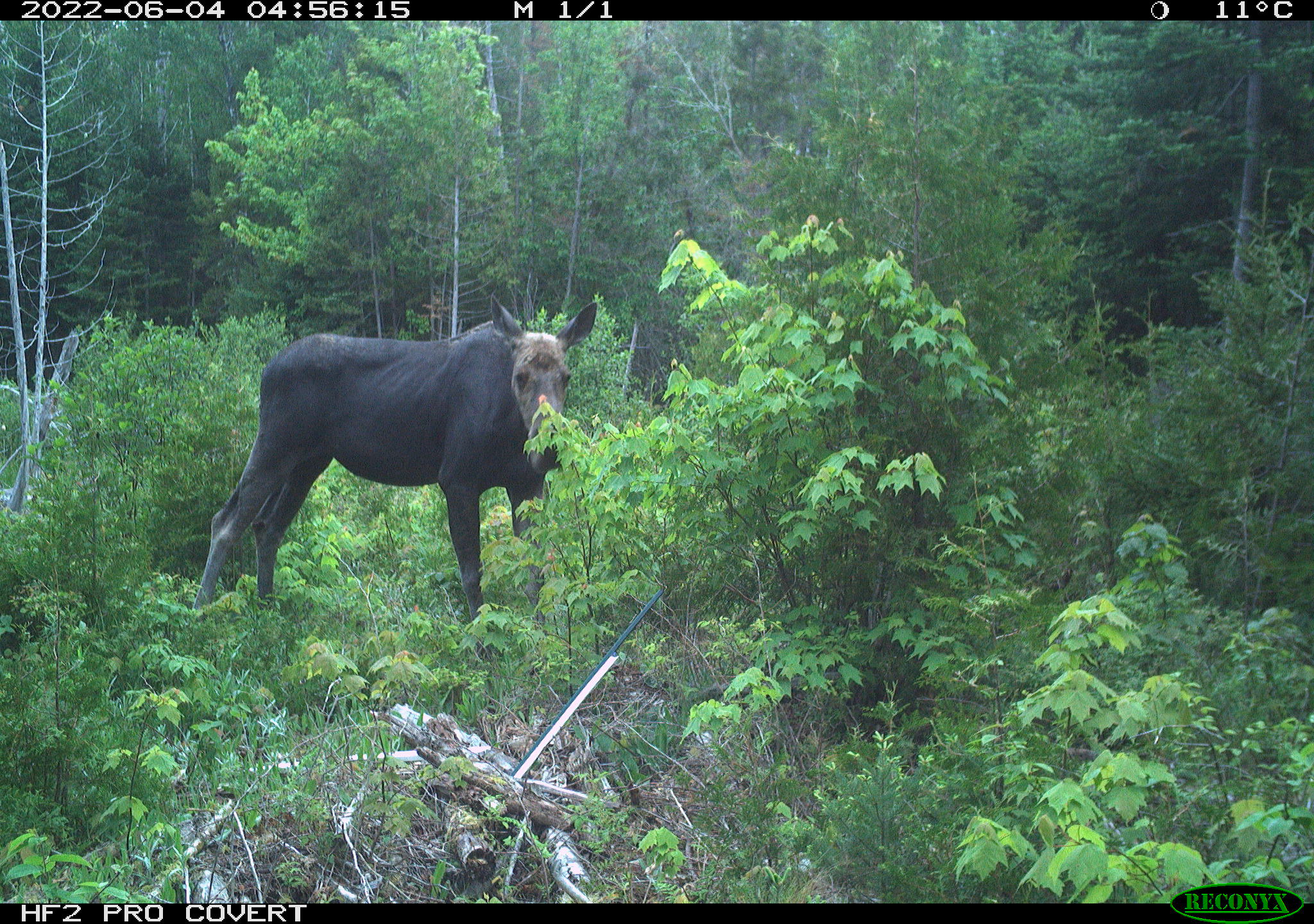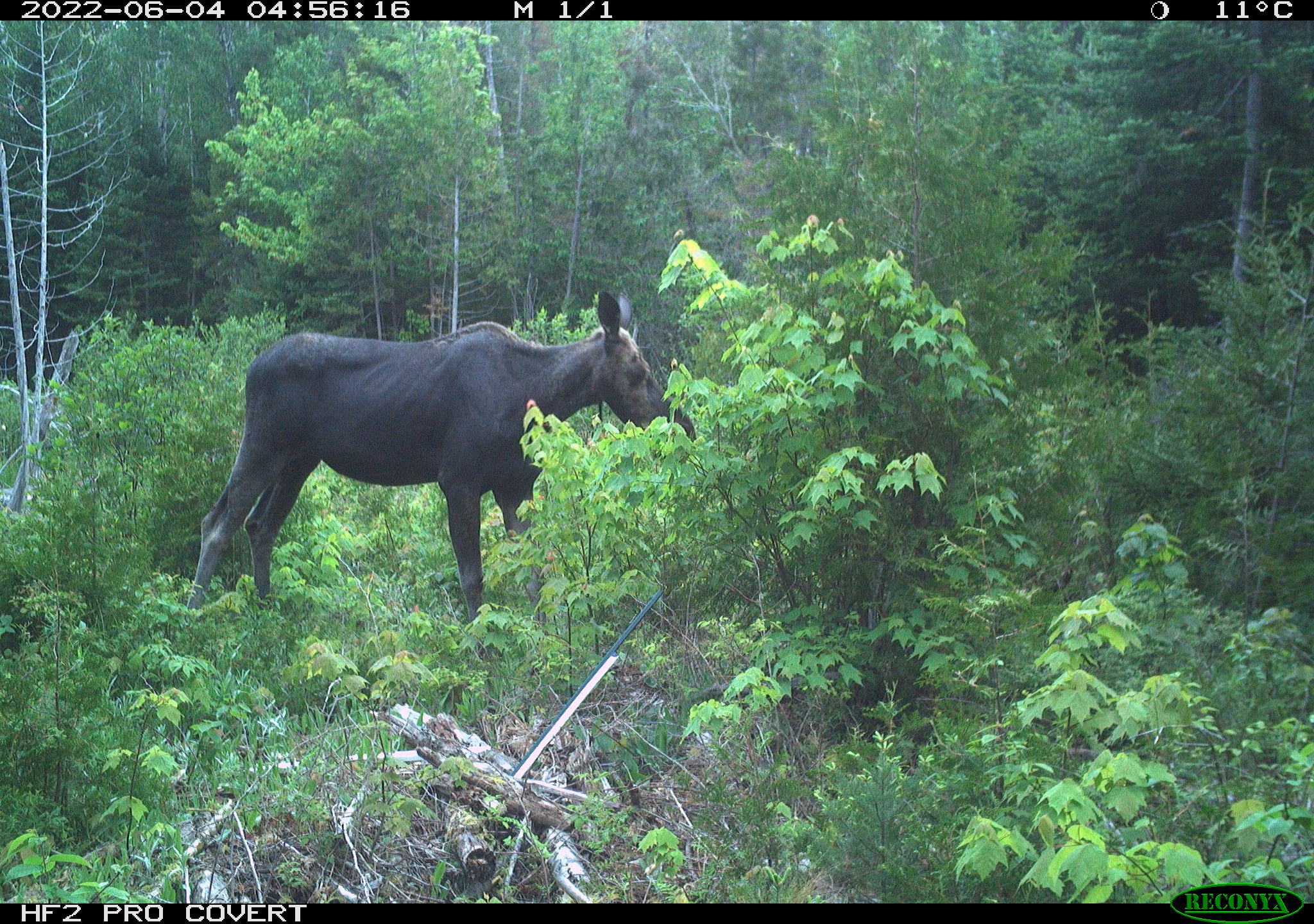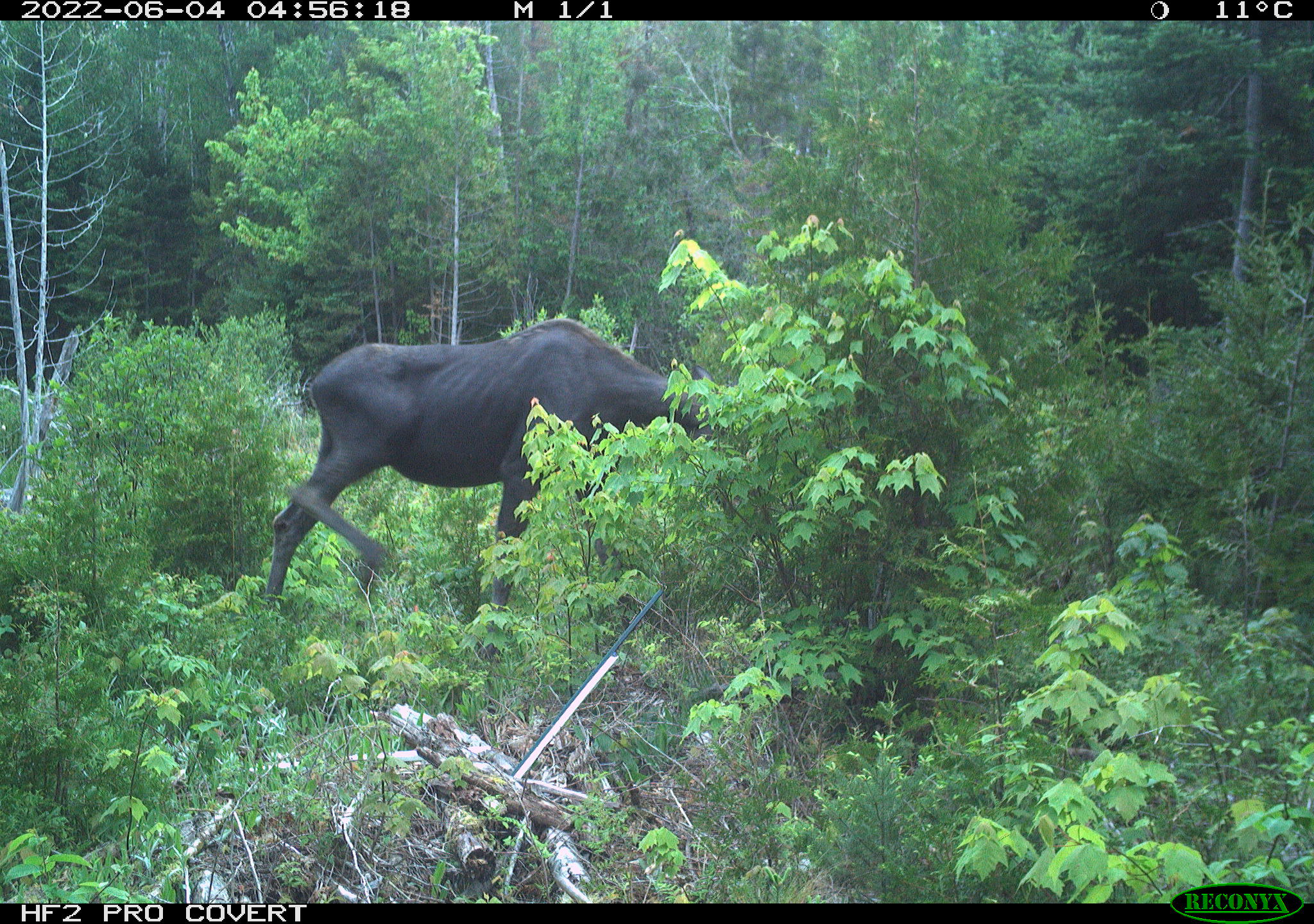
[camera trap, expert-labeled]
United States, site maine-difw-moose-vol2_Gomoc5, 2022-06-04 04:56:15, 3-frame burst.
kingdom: Animalia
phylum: Chordata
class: Mammalia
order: Artiodactyla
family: Cervidae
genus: Alces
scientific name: Alces alces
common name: moose